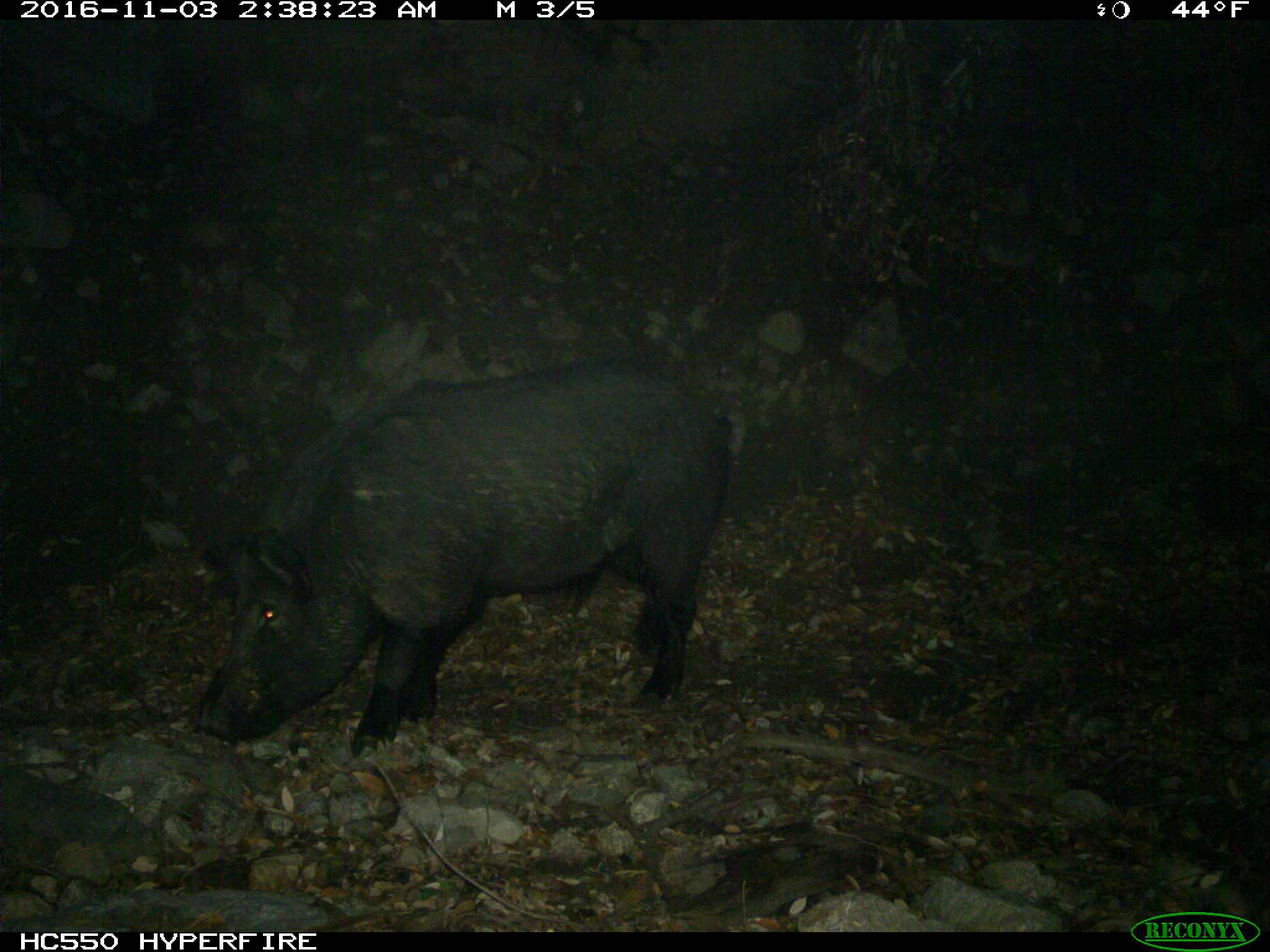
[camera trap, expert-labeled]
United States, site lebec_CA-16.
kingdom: Animalia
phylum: Chordata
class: Mammalia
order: Artiodactyla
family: Suidae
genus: Sus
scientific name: Sus scrofa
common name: wild boar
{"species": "Sus scrofa (wild boar)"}